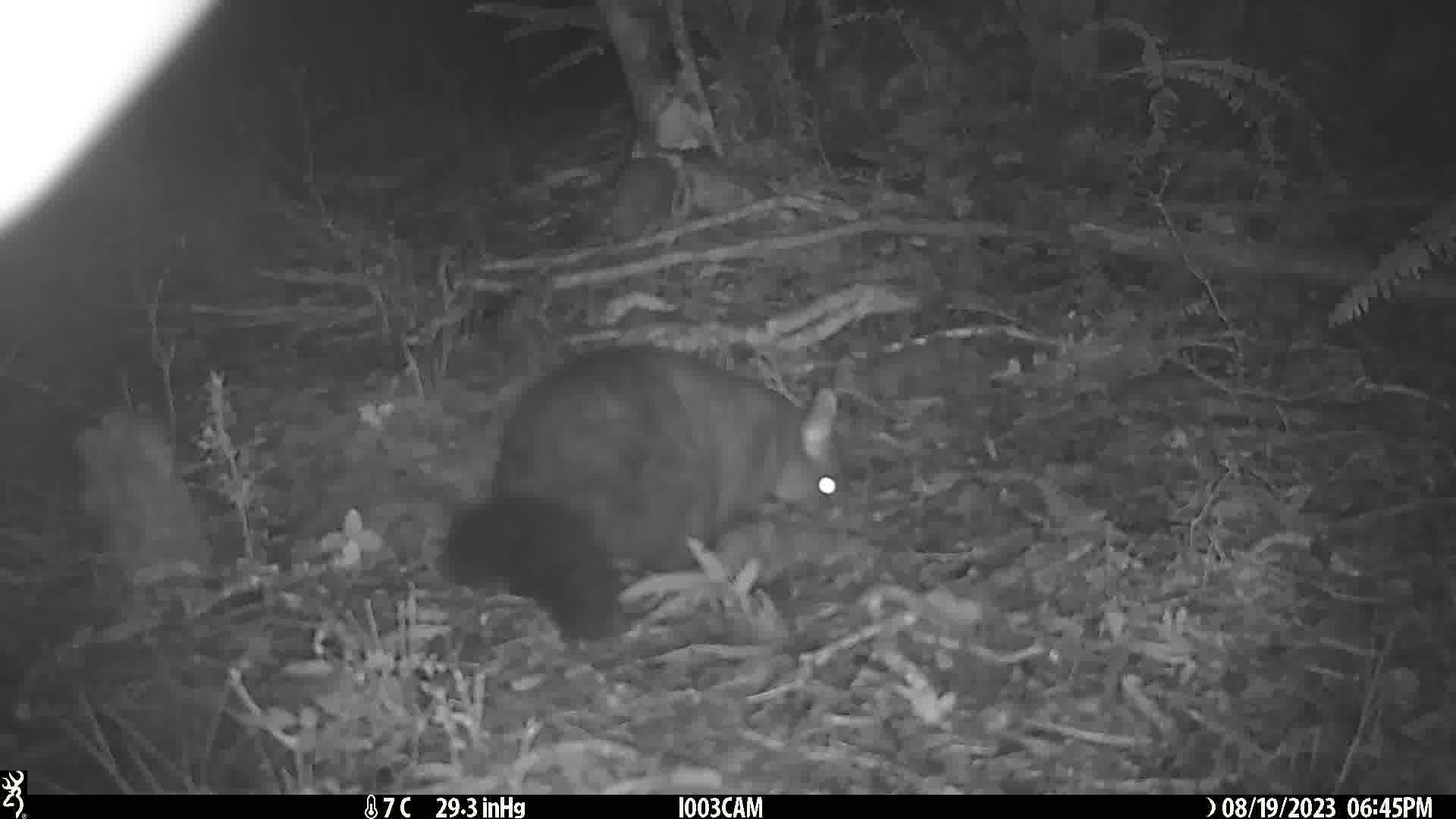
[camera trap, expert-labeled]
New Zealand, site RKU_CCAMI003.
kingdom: Animalia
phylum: Chordata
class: Mammalia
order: Diprotodontia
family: Phalangeridae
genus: Trichosurus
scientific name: Trichosurus vulpecula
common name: common brushtail possum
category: possum